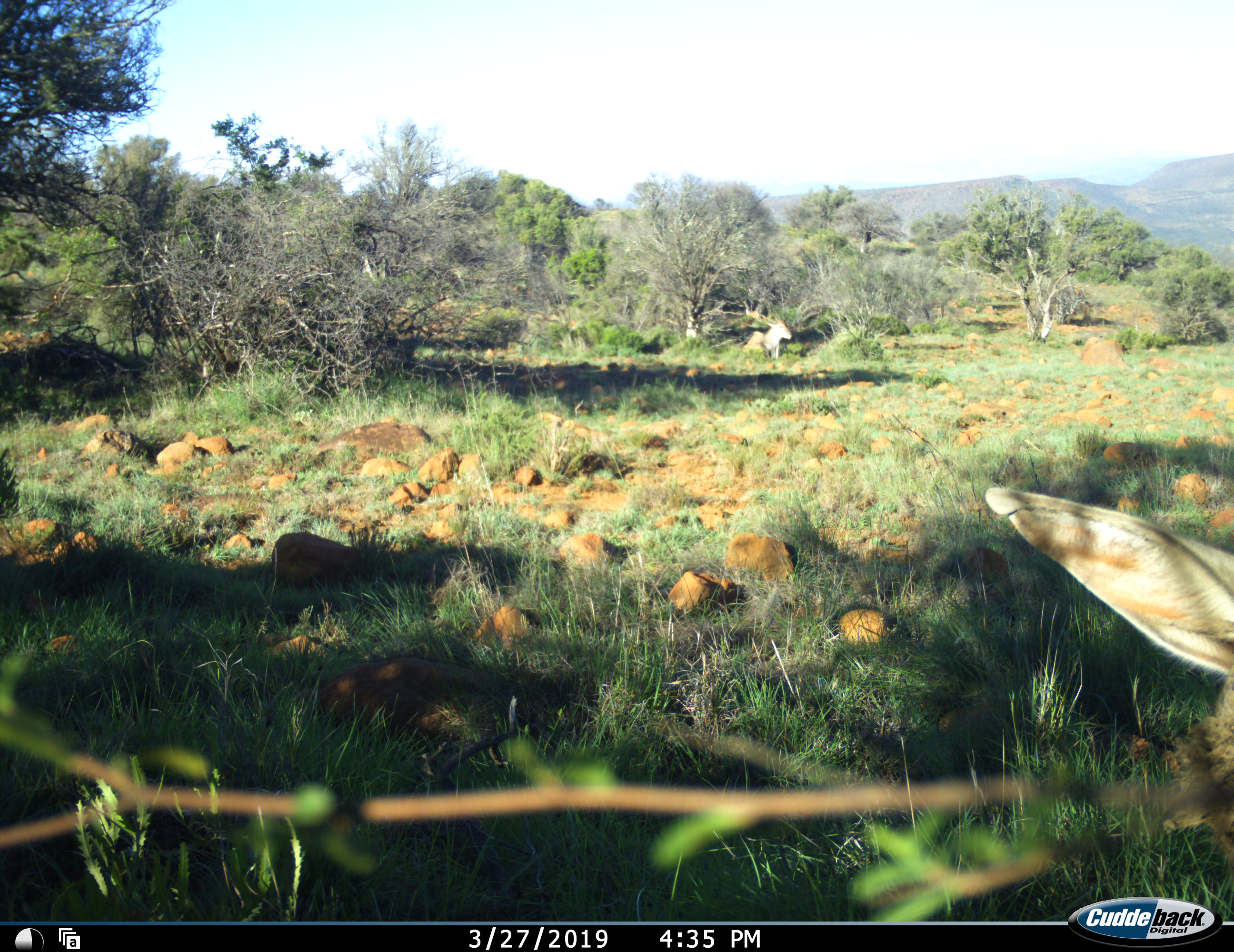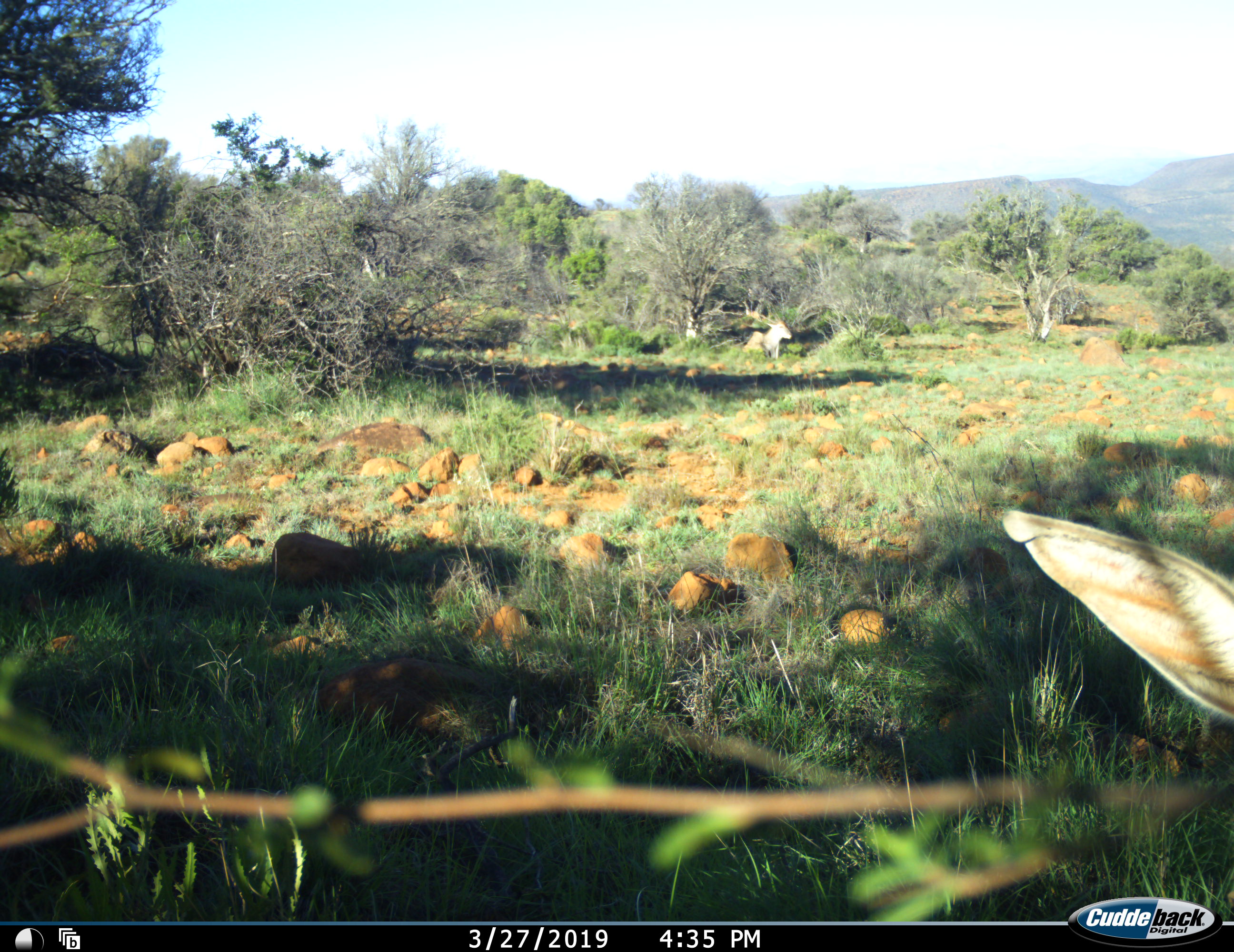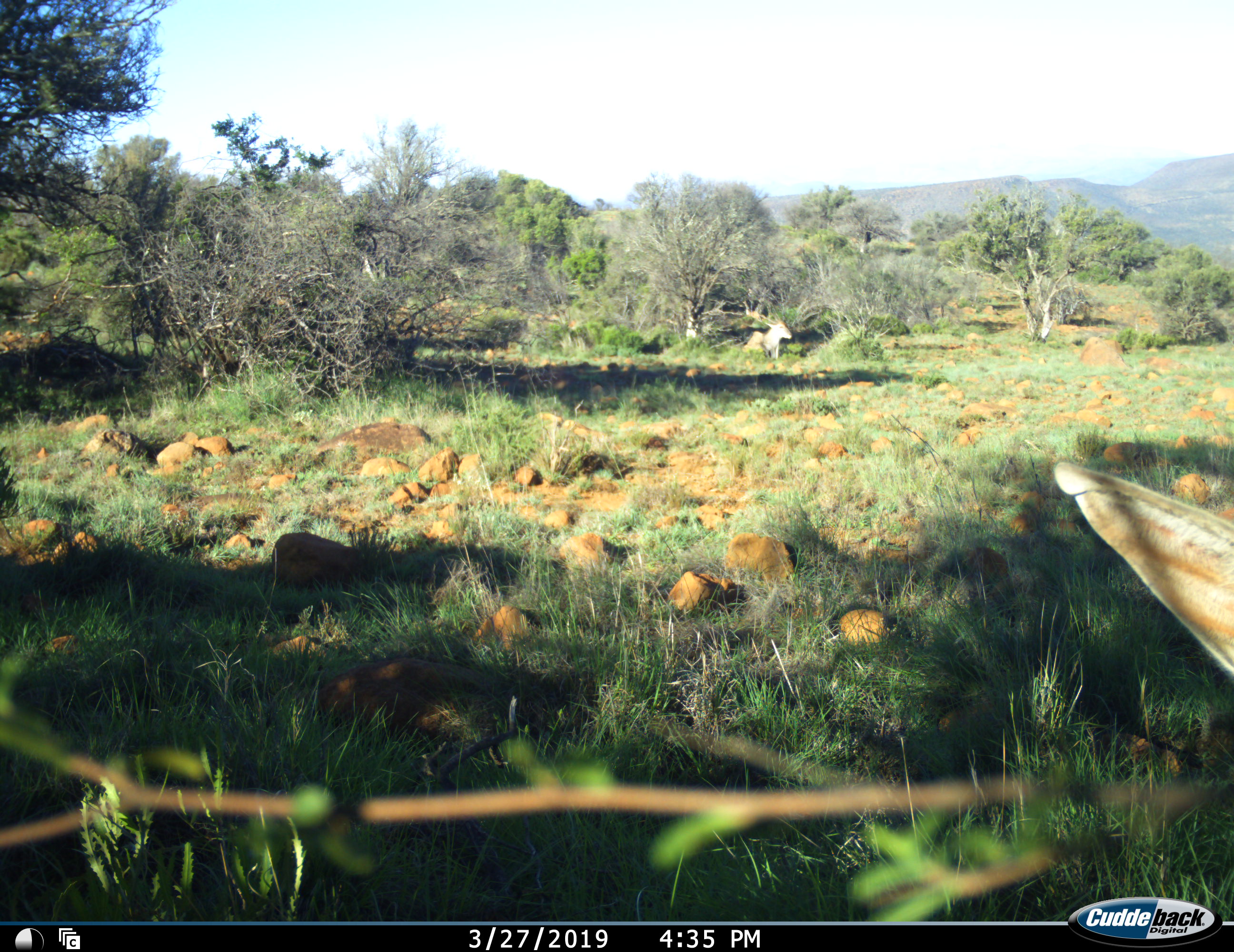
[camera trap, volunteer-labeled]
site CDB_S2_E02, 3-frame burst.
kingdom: Animalia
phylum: Chordata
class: Mammalia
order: Artiodactyla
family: Bovidae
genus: Tragelaphus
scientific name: Tragelaphus oryx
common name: eland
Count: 2.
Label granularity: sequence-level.